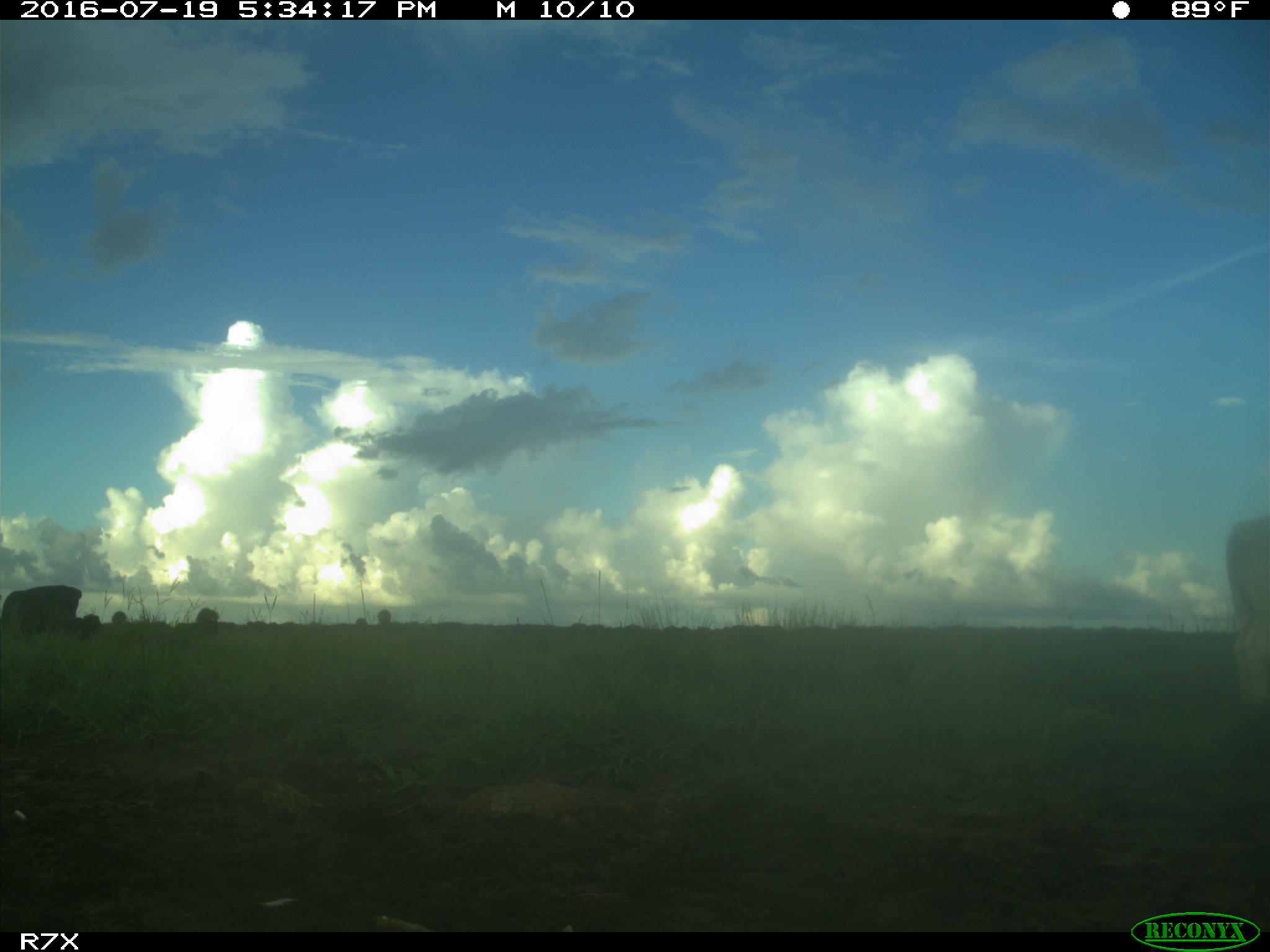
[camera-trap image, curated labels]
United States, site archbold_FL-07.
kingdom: Animalia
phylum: Chordata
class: Mammalia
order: Artiodactyla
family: Bovidae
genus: Bos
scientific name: Bos taurus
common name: domestic cow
Bos taurus (domestic cow).